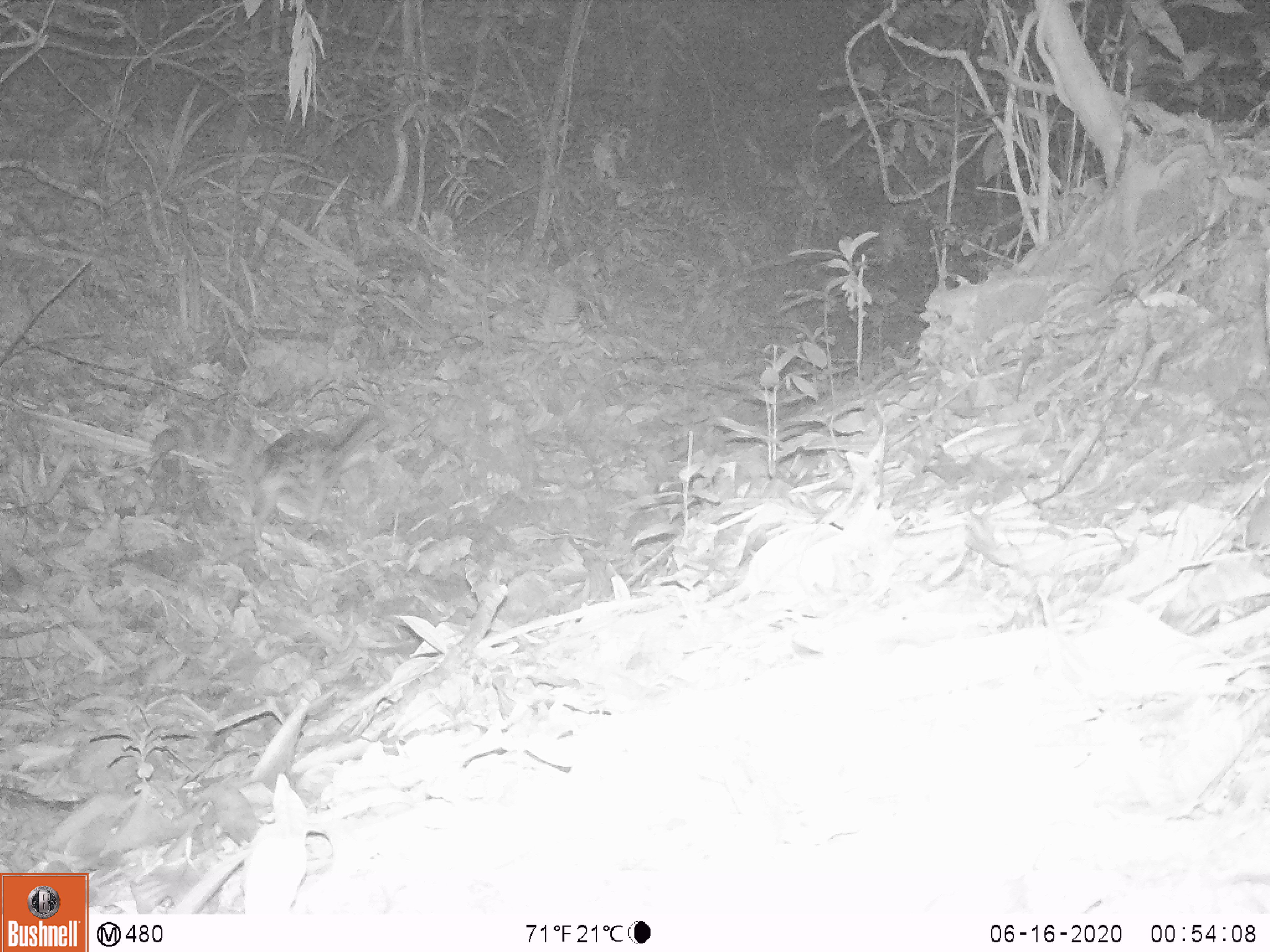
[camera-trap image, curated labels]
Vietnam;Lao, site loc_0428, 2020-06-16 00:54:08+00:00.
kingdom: Animalia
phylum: Chordata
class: Mammalia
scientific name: Mammalia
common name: mammal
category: unidentified small mammal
Unidentified small mammal (mammal) (Mammalia). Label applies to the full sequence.